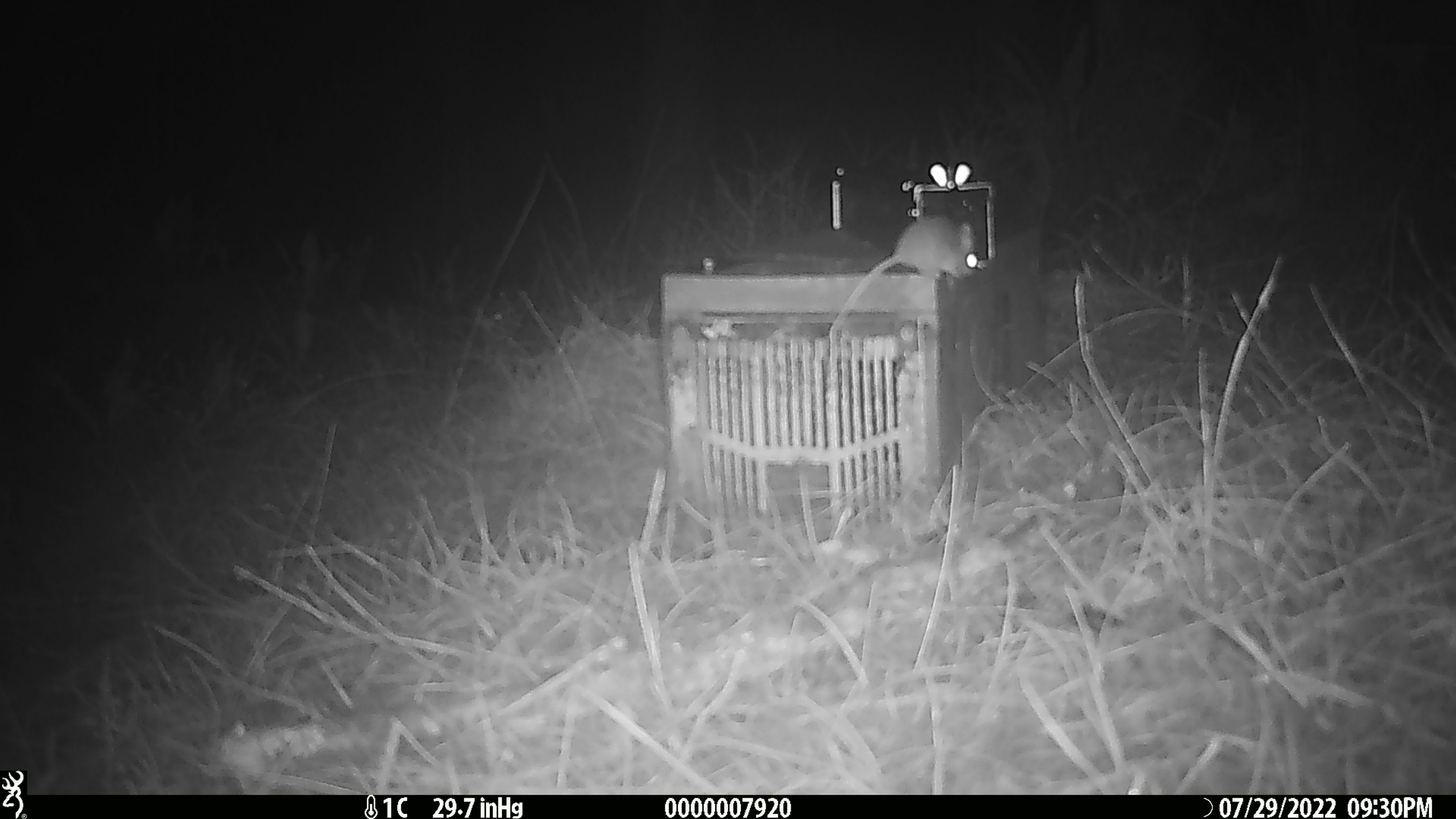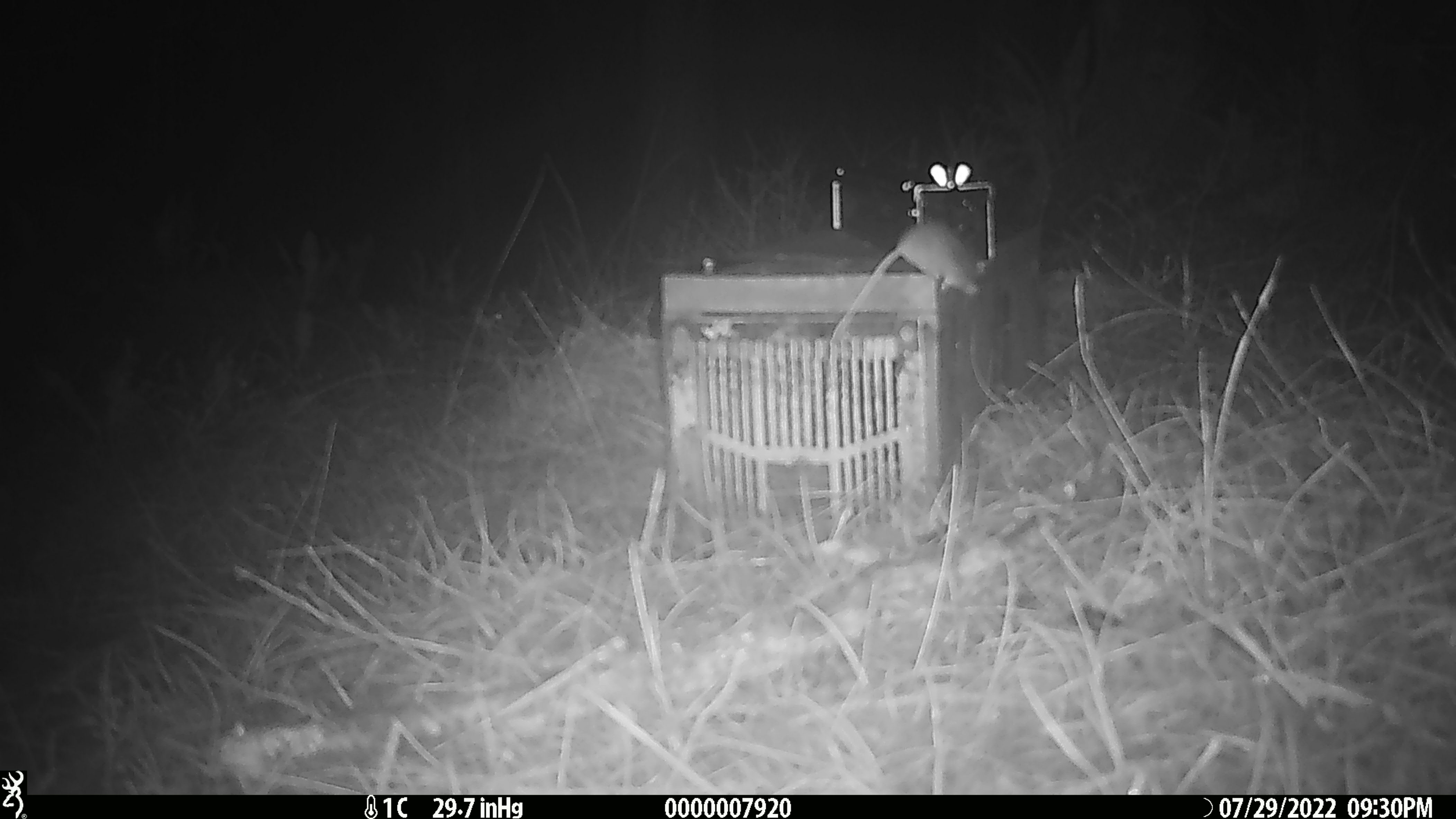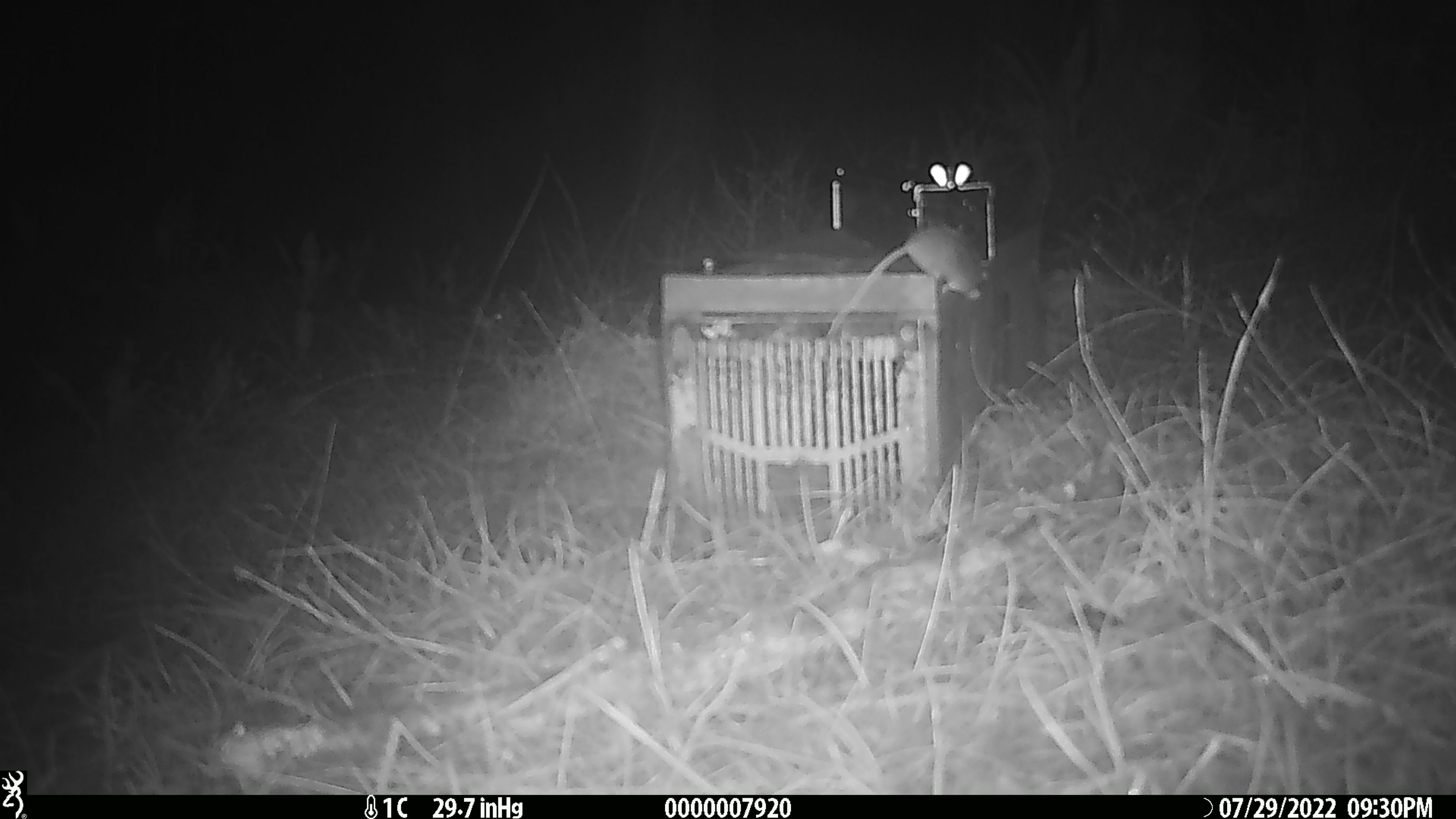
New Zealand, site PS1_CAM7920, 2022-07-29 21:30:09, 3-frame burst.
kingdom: Animalia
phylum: Chordata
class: Mammalia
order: Rodentia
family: Muridae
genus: Mus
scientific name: Mus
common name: mouse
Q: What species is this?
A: Mouse (Mus).